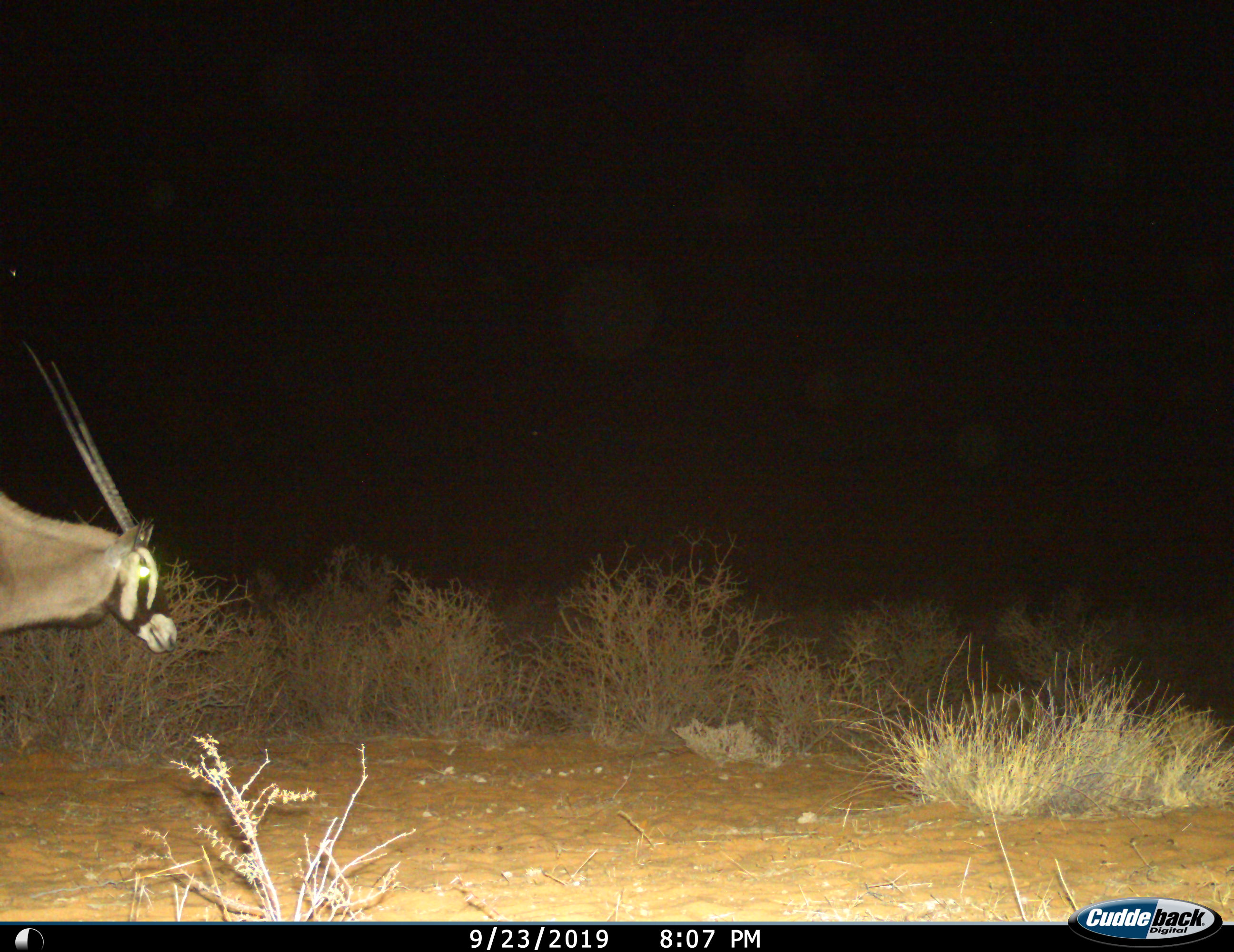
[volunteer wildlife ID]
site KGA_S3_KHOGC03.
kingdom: Animalia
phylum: Chordata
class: Mammalia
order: Artiodactyla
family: Bovidae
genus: Oryx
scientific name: Oryx gazella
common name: gemsbok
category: oryx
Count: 1.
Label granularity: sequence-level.